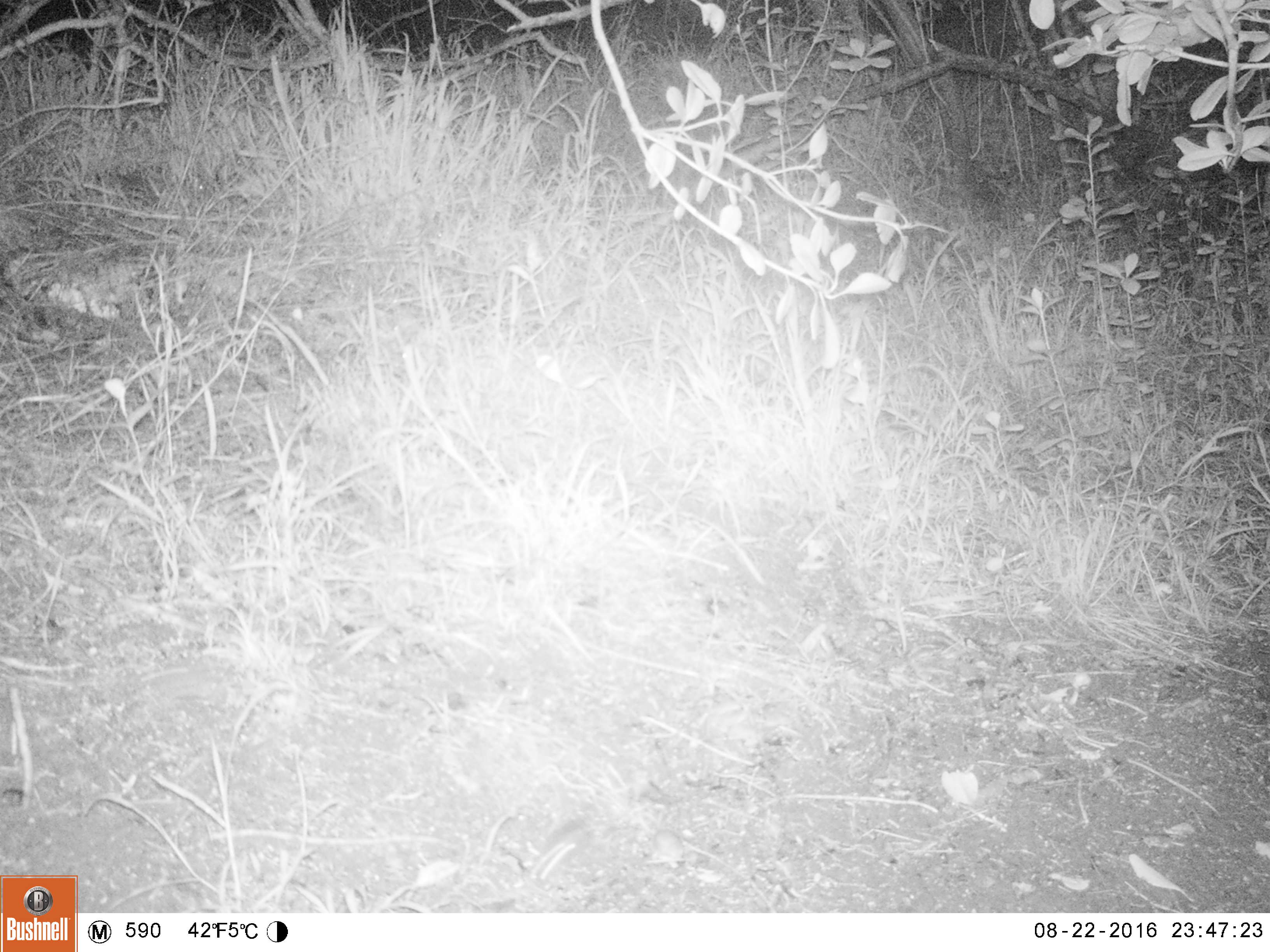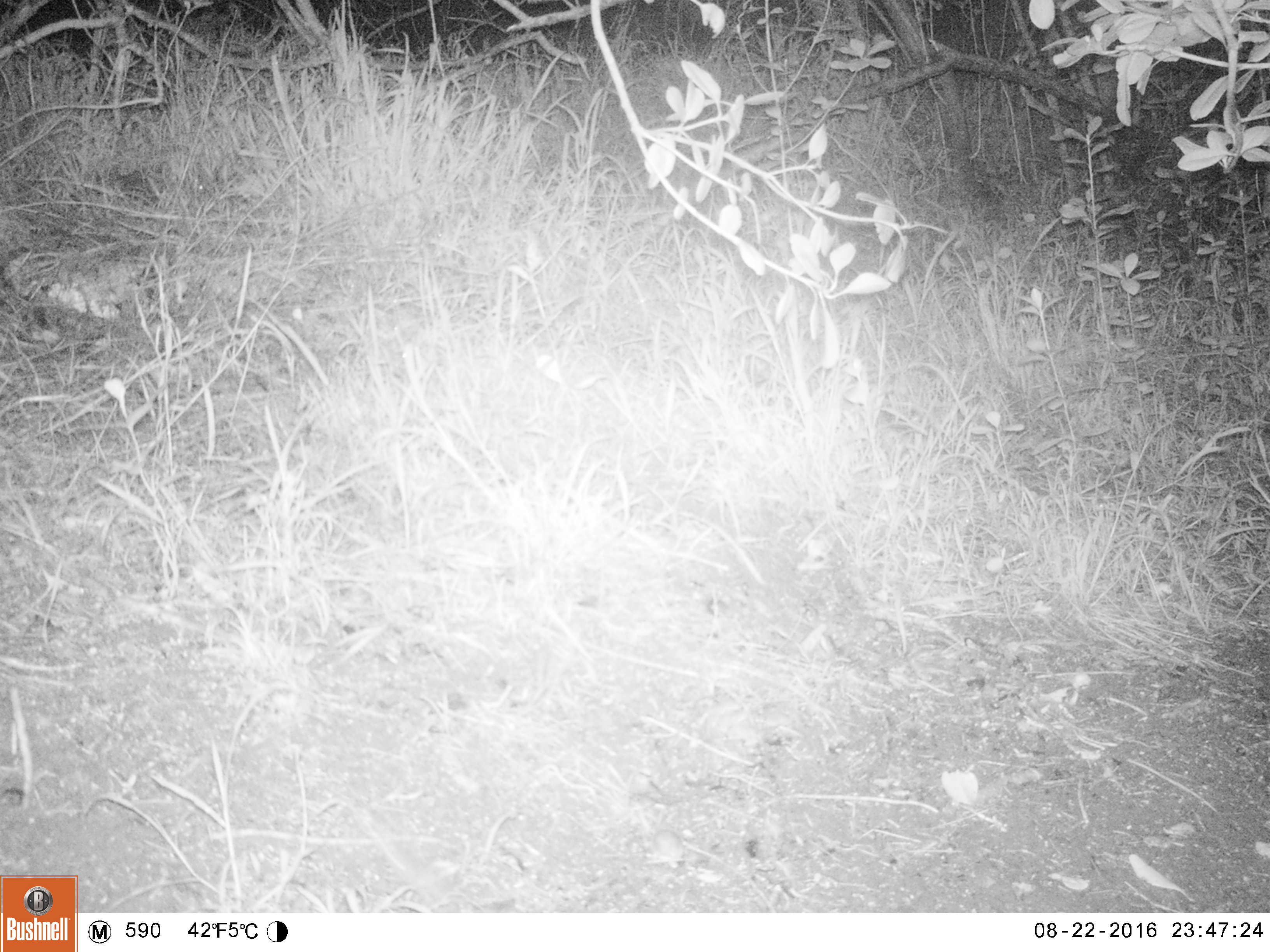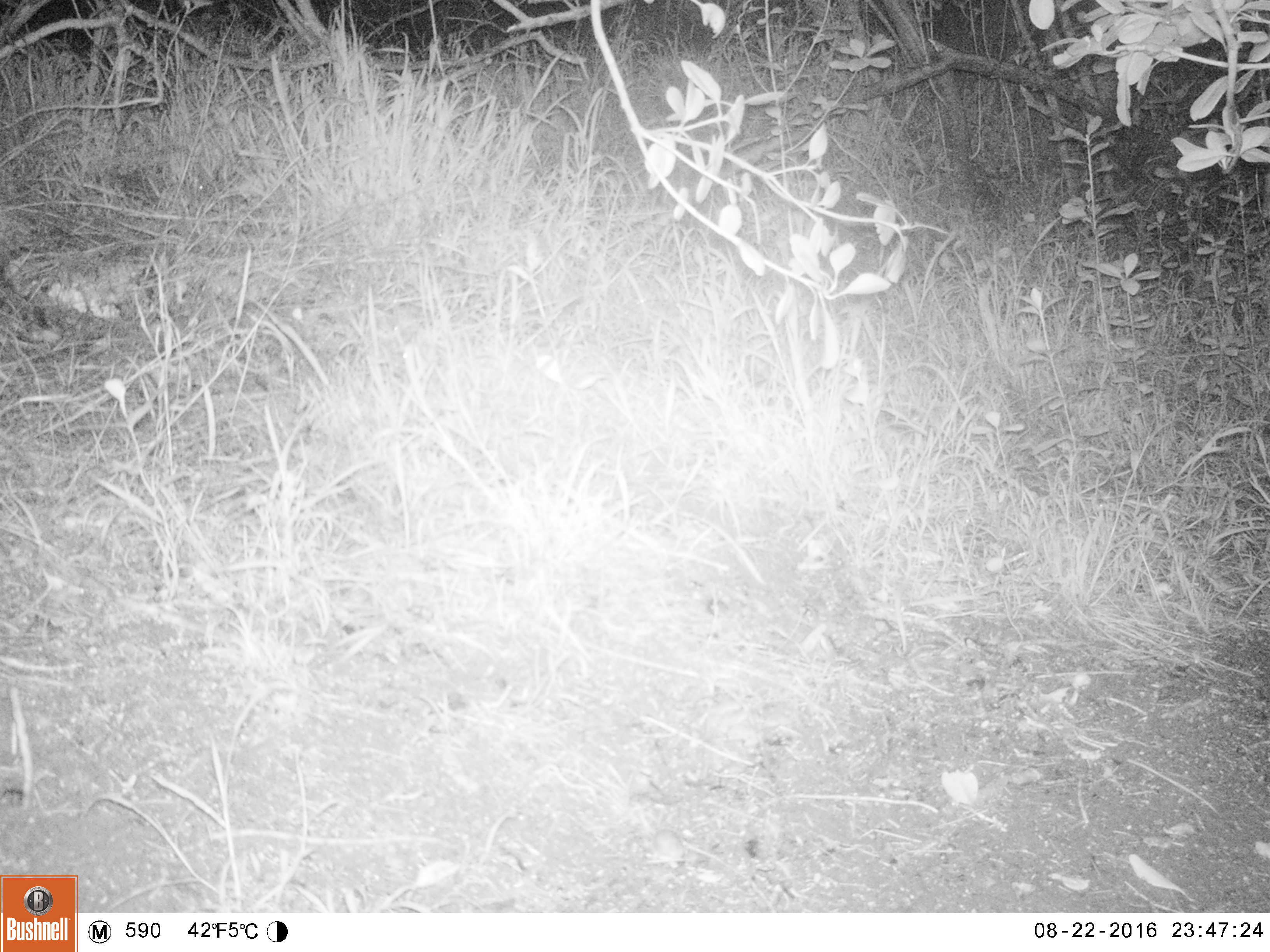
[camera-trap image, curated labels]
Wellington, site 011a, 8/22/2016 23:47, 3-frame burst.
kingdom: Animalia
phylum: Chordata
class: Mammalia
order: Rodentia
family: Muridae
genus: Mus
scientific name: Mus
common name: mouse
Mouse (Mus).